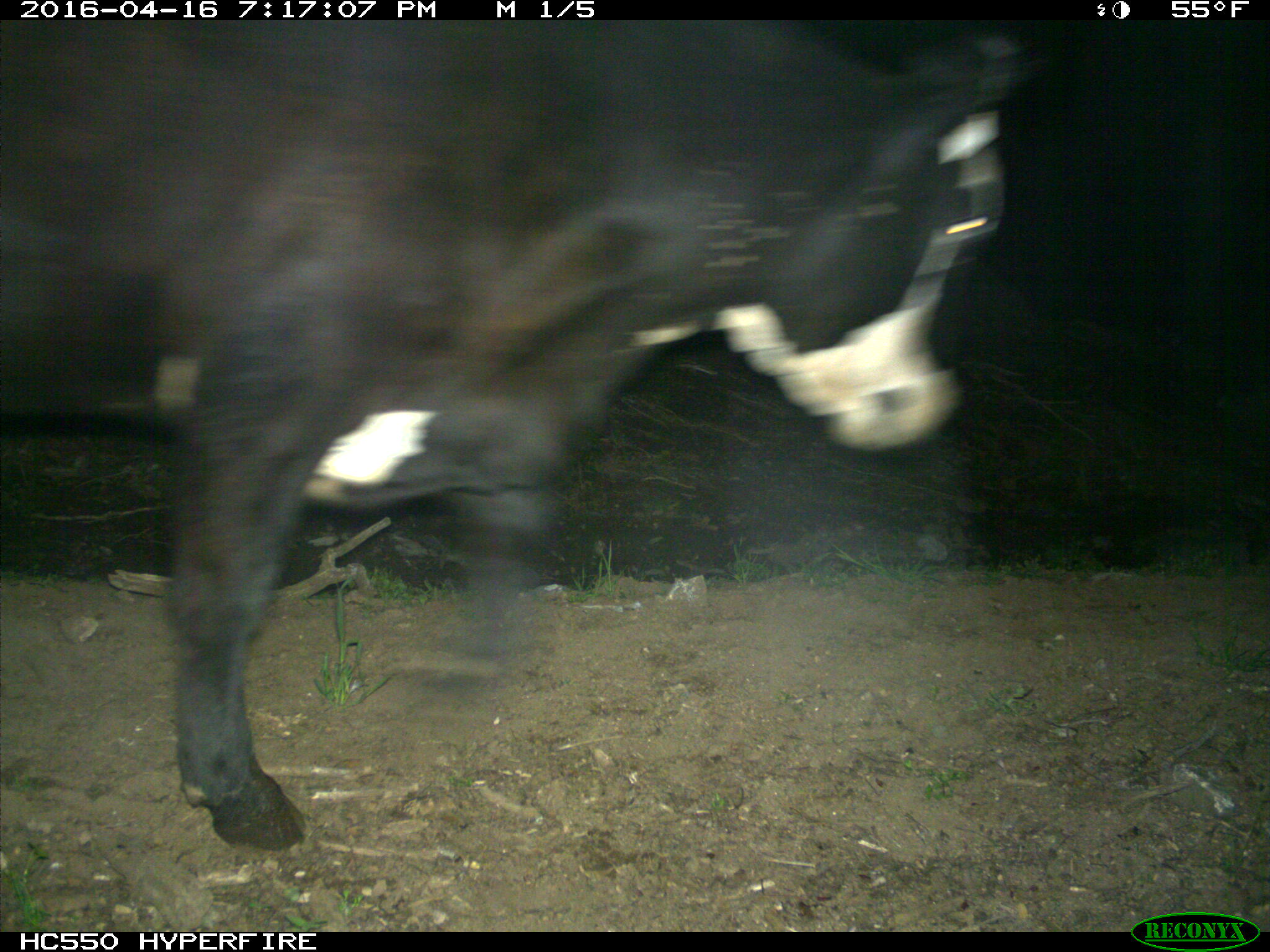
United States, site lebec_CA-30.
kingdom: Animalia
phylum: Chordata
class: Mammalia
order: Artiodactyla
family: Bovidae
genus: Bos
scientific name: Bos taurus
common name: domestic cow